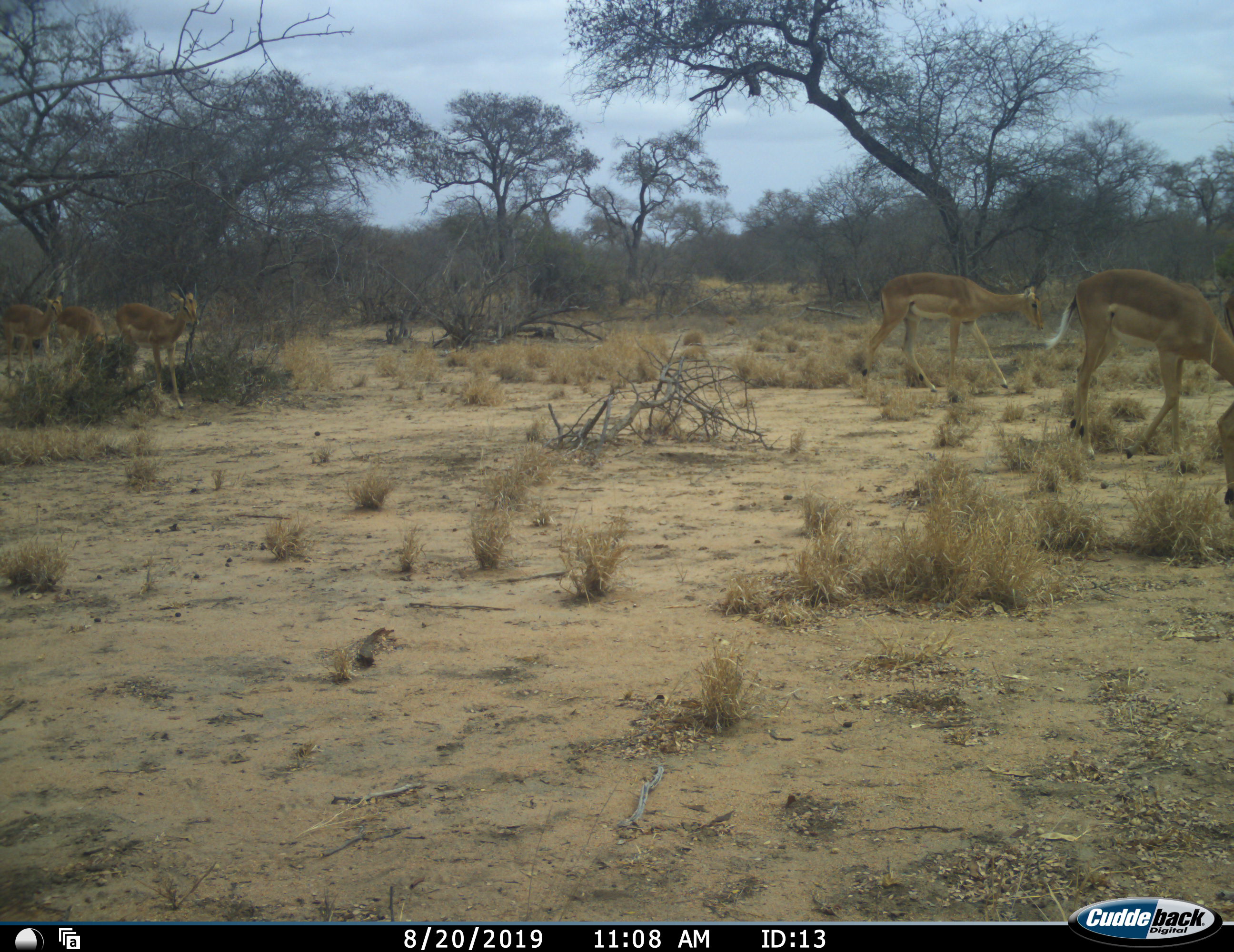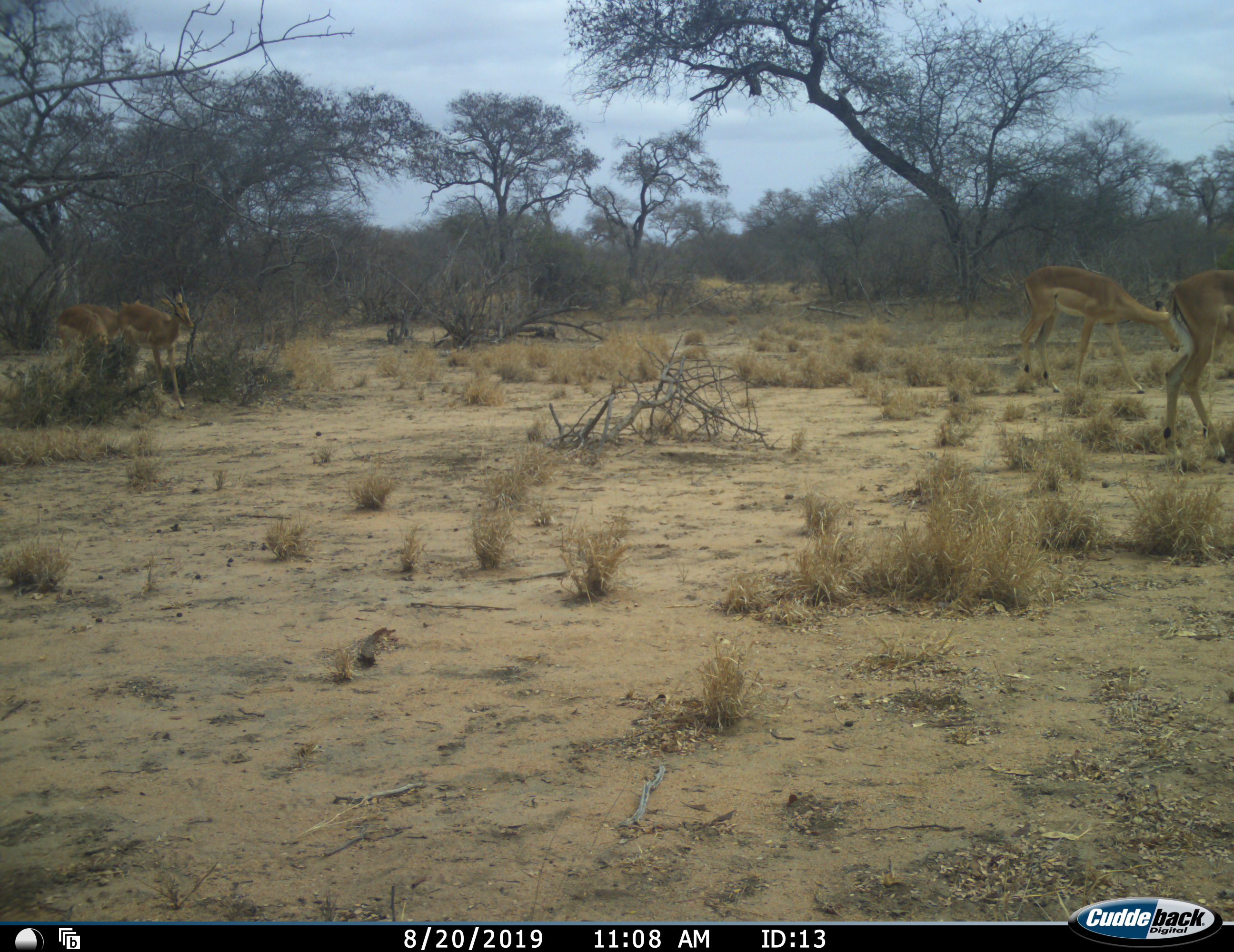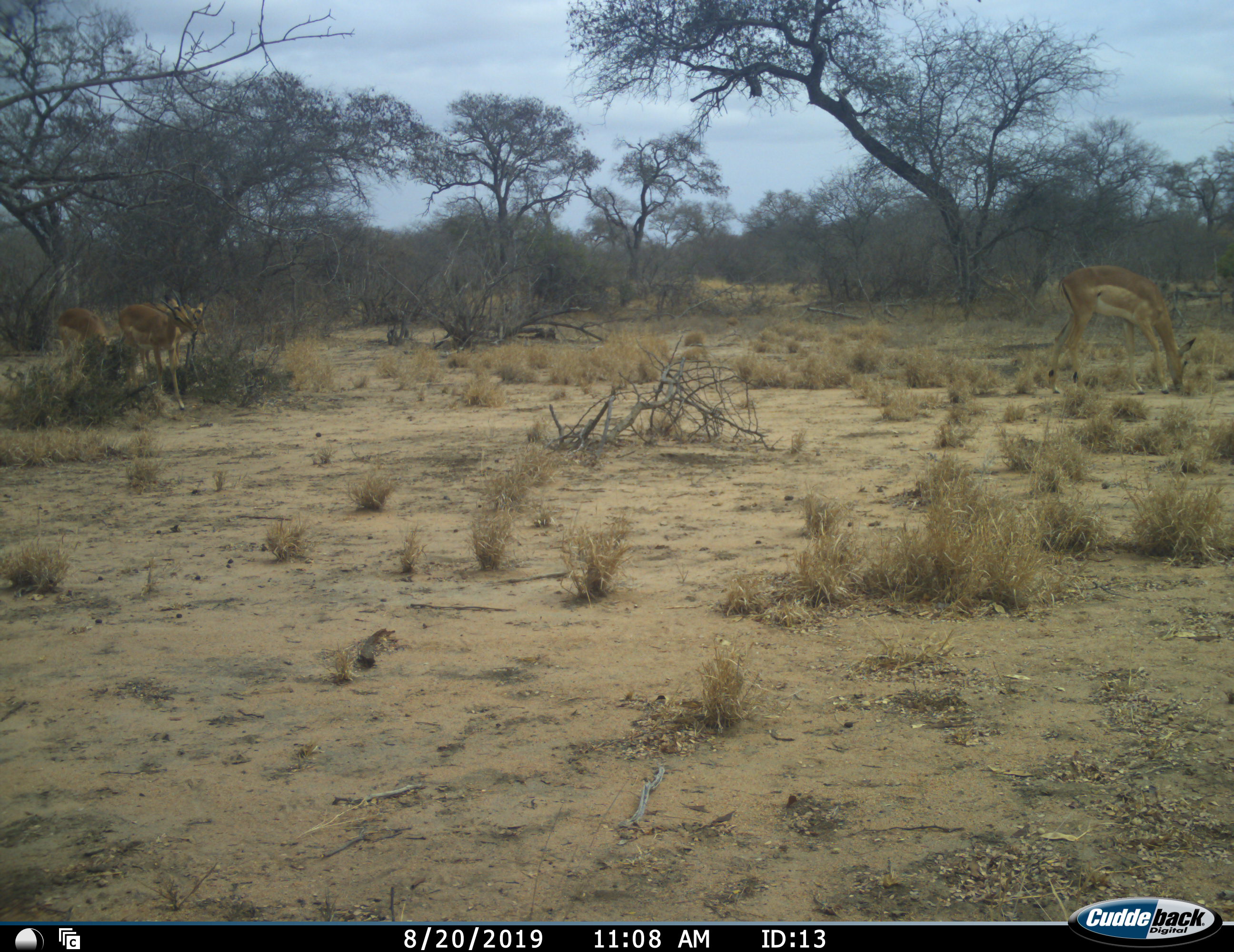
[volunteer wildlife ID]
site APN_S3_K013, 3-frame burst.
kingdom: Animalia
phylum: Chordata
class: Mammalia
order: Artiodactyla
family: Bovidae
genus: Aepyceros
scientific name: Aepyceros melampus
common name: impala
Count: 6.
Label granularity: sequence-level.